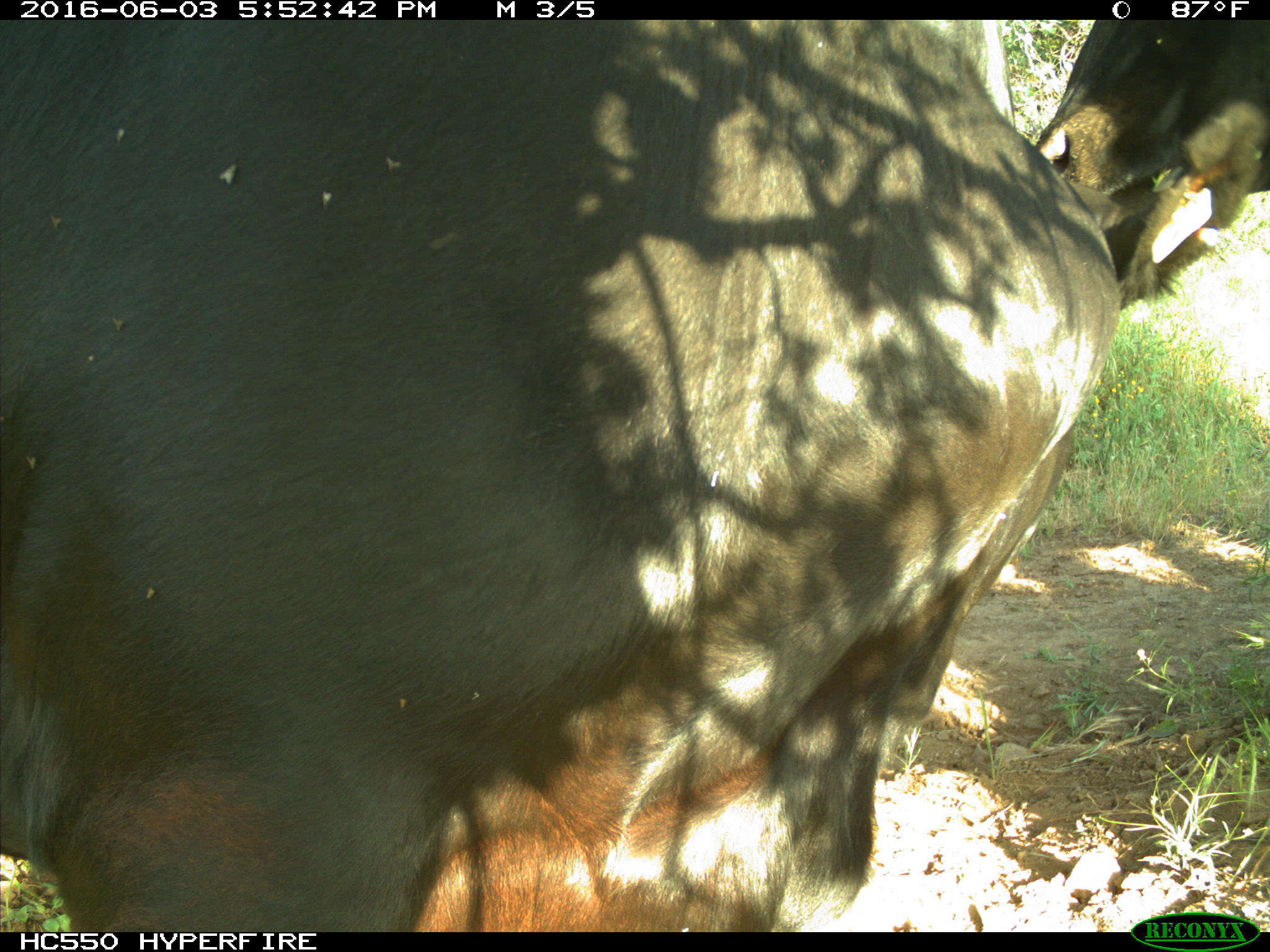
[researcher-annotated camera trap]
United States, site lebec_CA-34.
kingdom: Animalia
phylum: Chordata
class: Mammalia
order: Artiodactyla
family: Bovidae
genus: Bos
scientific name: Bos taurus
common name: domestic cow